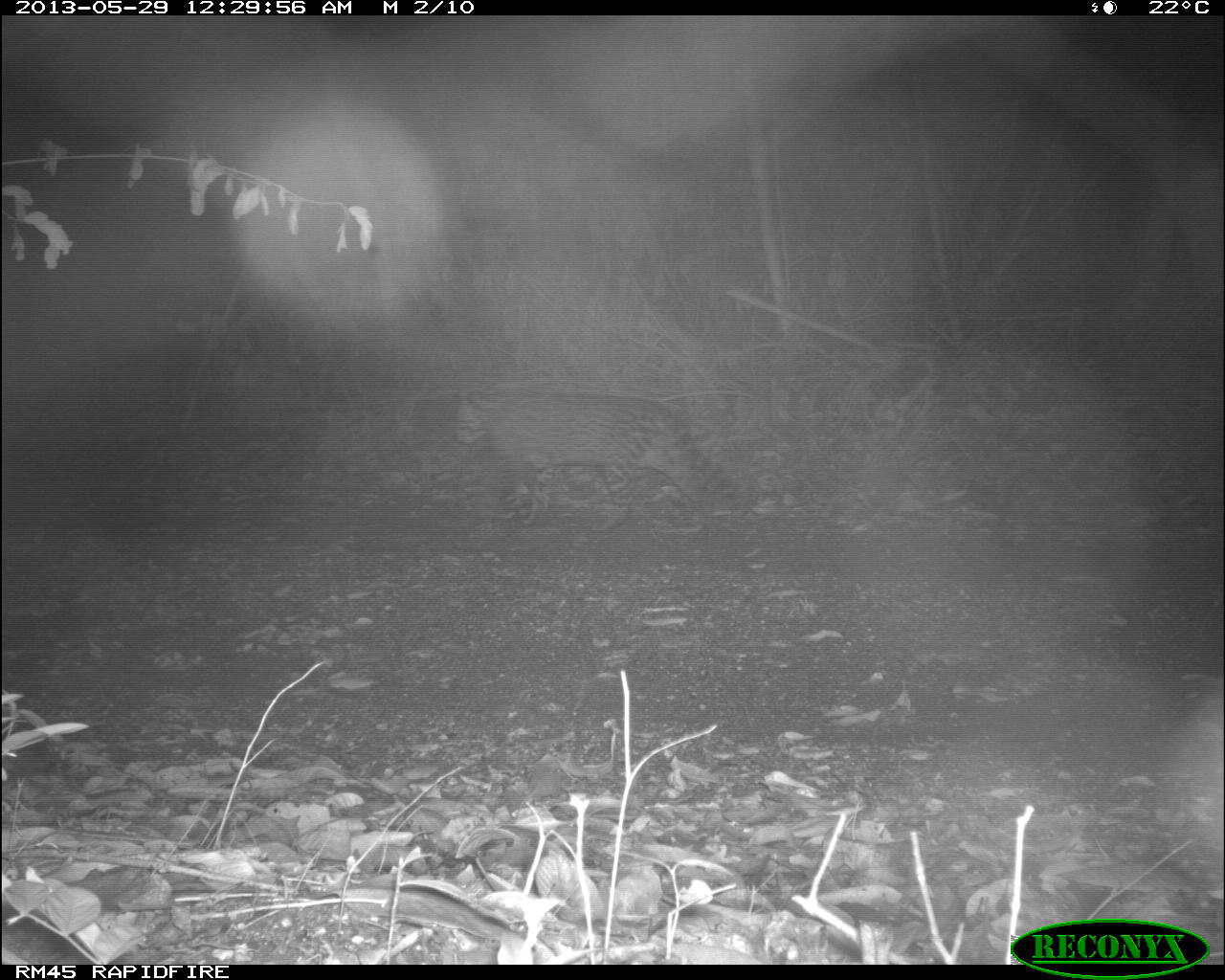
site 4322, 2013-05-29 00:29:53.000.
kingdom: Animalia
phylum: Chordata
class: Mammalia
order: Carnivora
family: Felidae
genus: Leopardus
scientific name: Leopardus pardalis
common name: ocelot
Leopardus pardalis (ocelot), count 1.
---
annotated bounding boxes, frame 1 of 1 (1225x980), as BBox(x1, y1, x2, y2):
leopardus pardalis: BBox(450, 381, 742, 534)